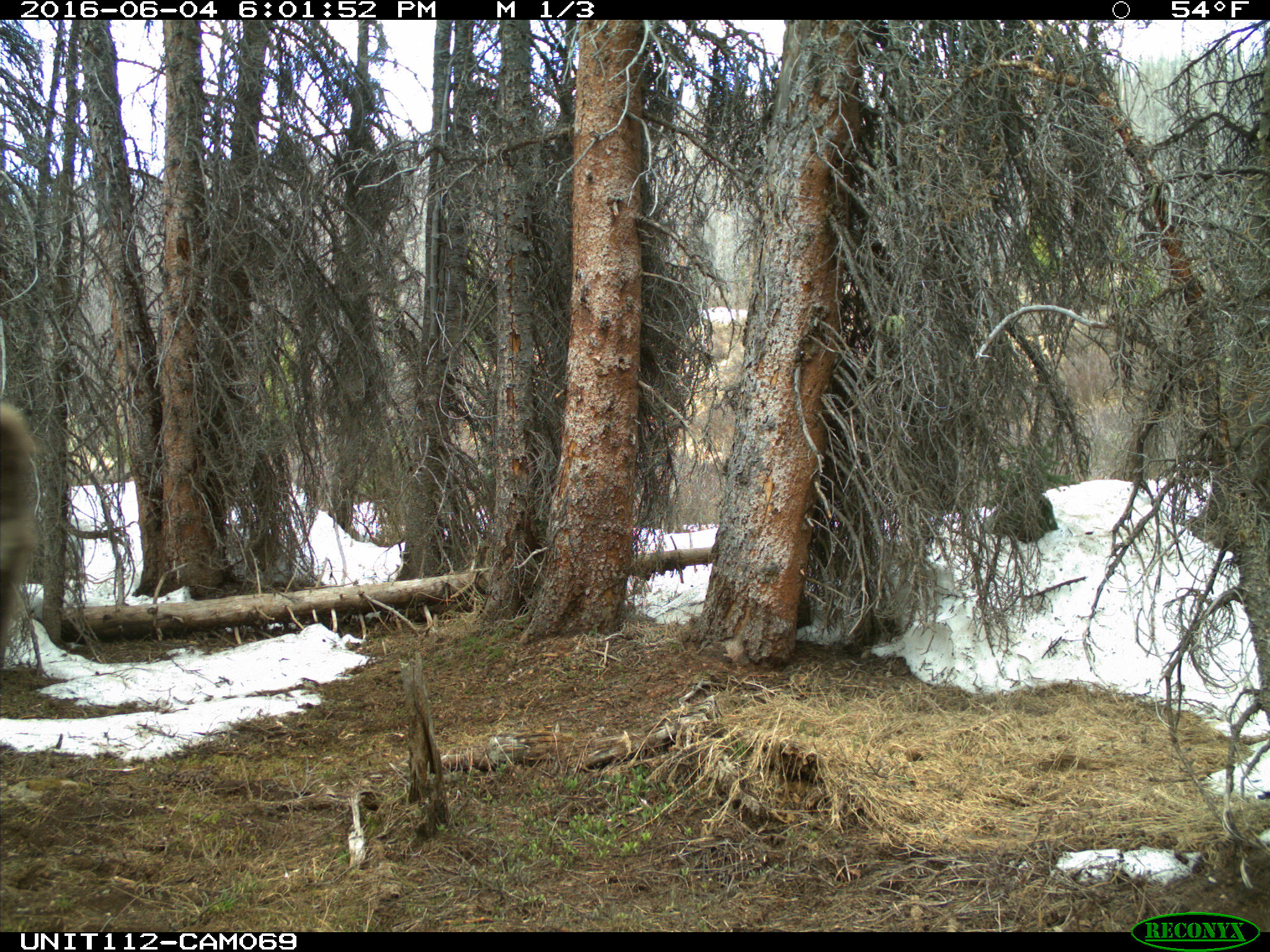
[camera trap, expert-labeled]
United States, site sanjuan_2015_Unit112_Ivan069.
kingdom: Animalia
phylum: Chordata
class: Mammalia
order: Artiodactyla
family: Cervidae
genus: Cervus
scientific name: Cervus elaphus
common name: red deer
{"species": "Cervus elaphus (red deer)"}